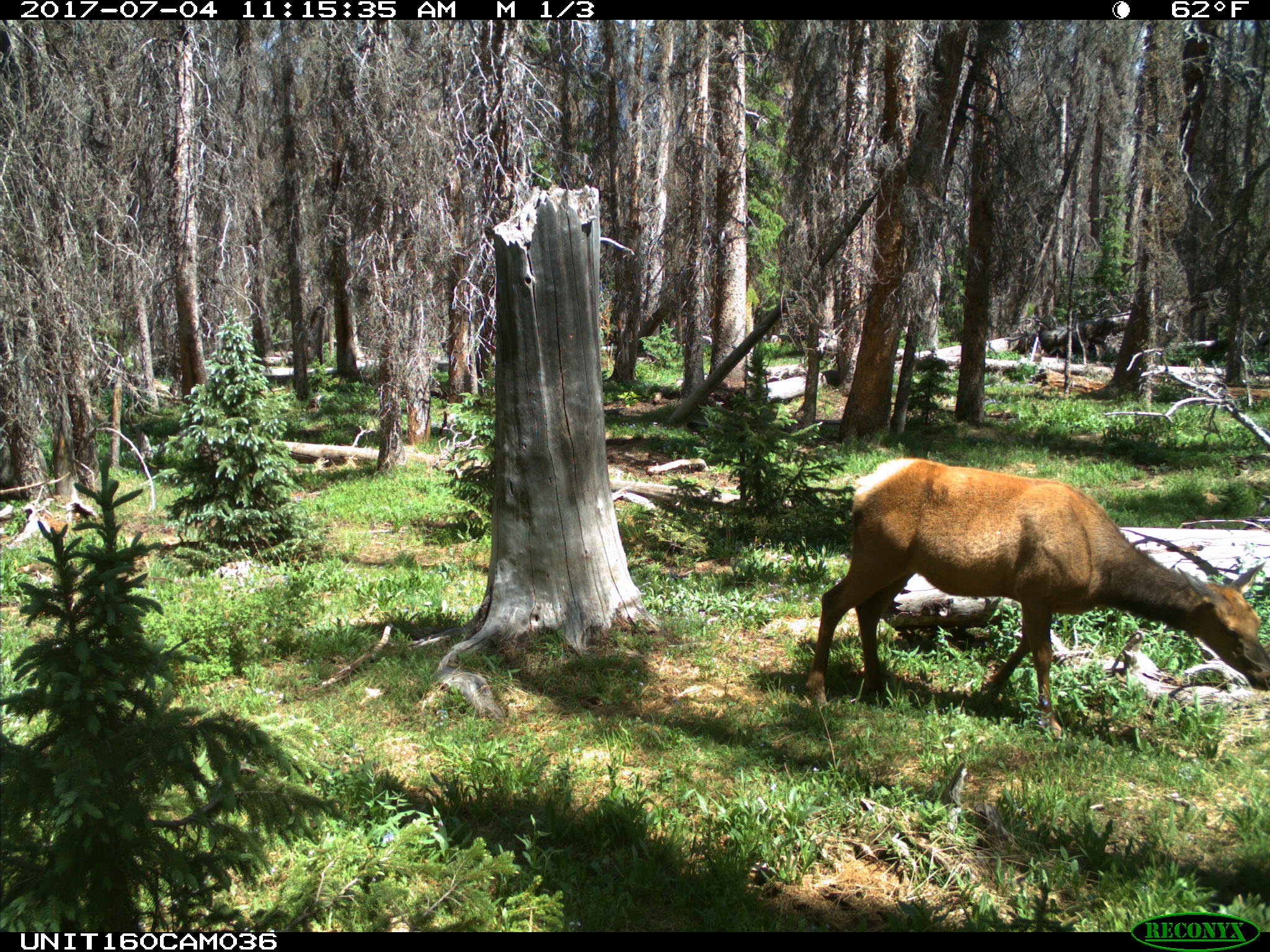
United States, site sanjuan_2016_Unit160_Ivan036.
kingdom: Animalia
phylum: Chordata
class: Mammalia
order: Artiodactyla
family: Cervidae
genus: Cervus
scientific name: Cervus elaphus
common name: red deer